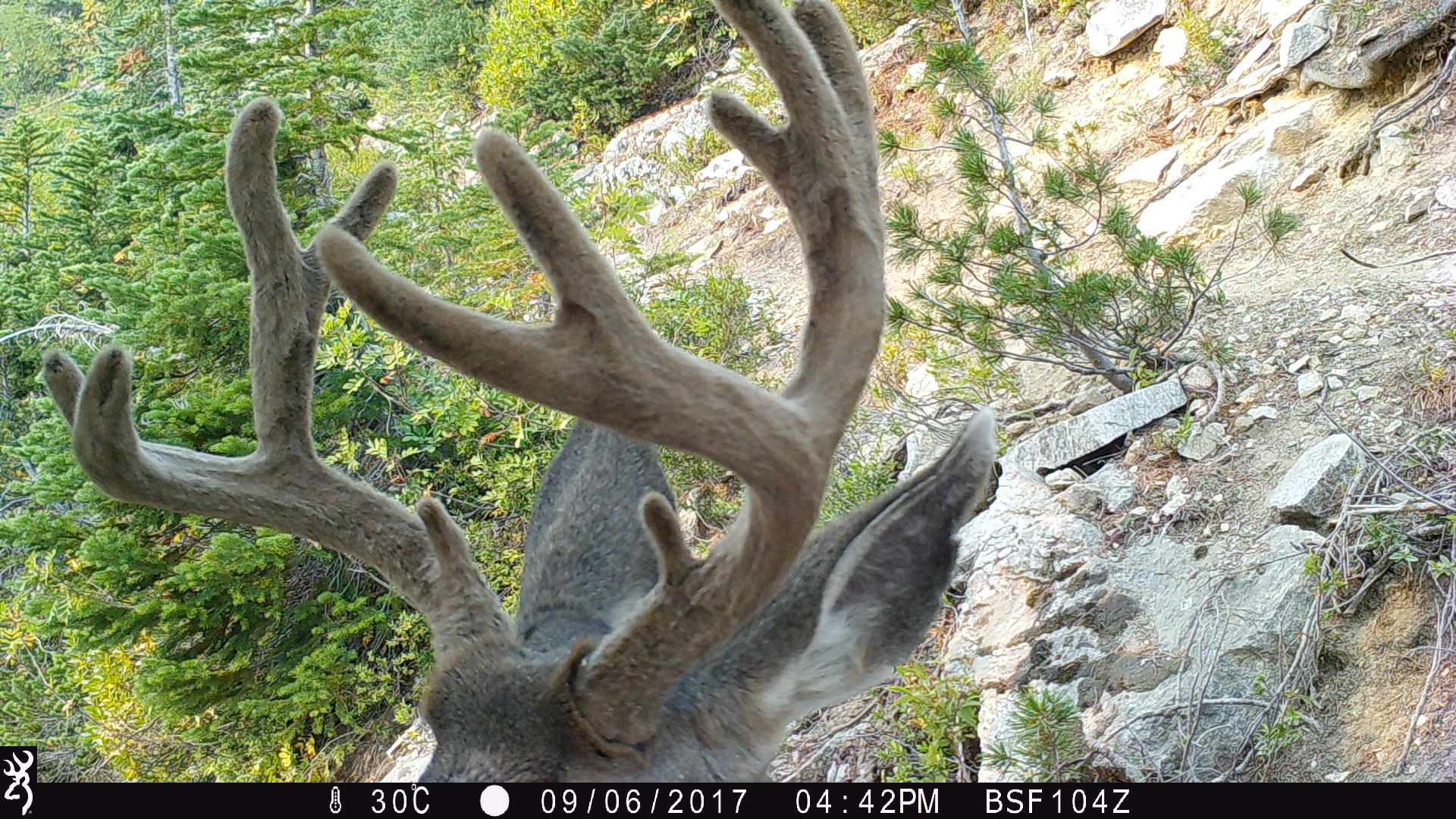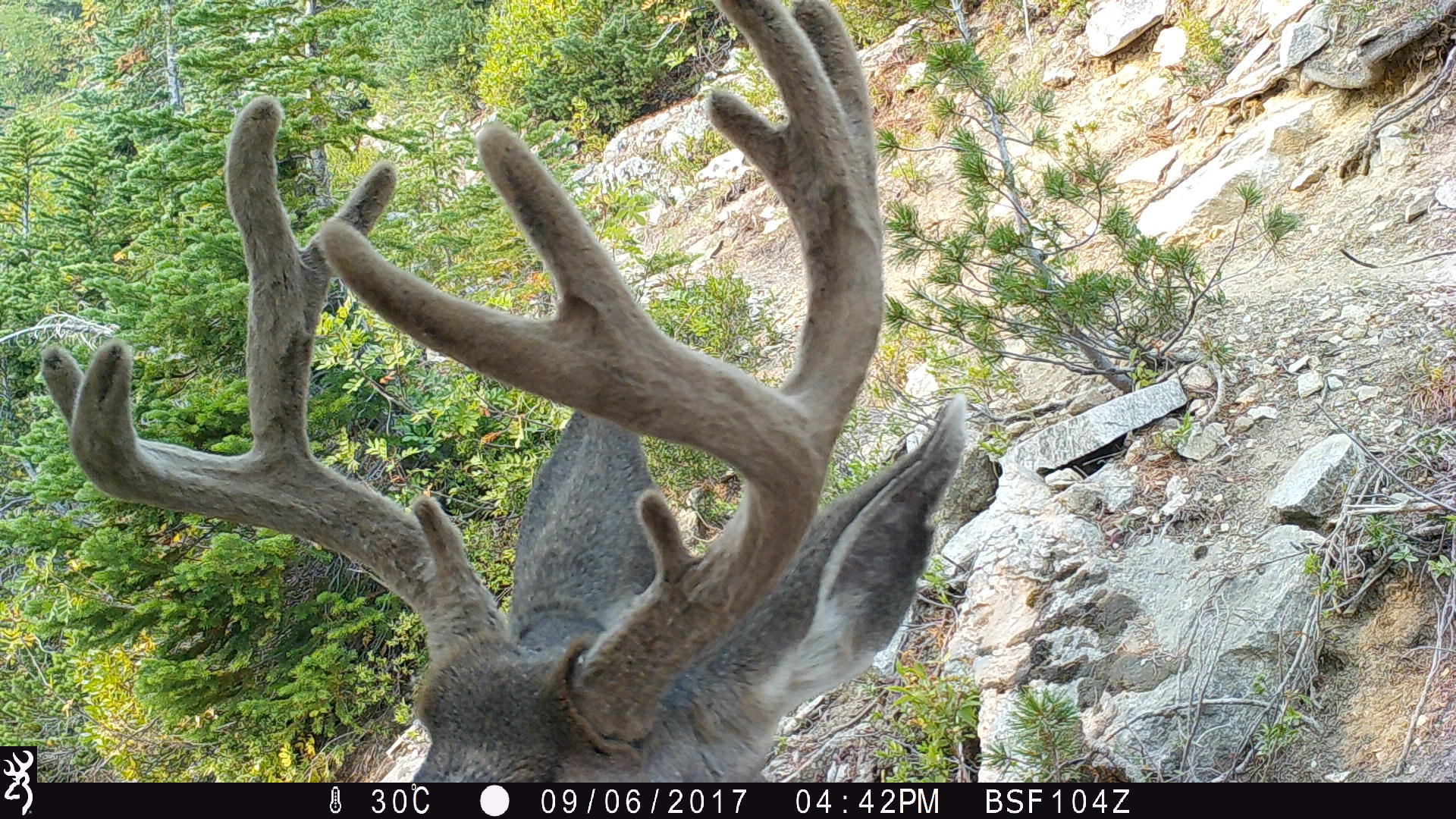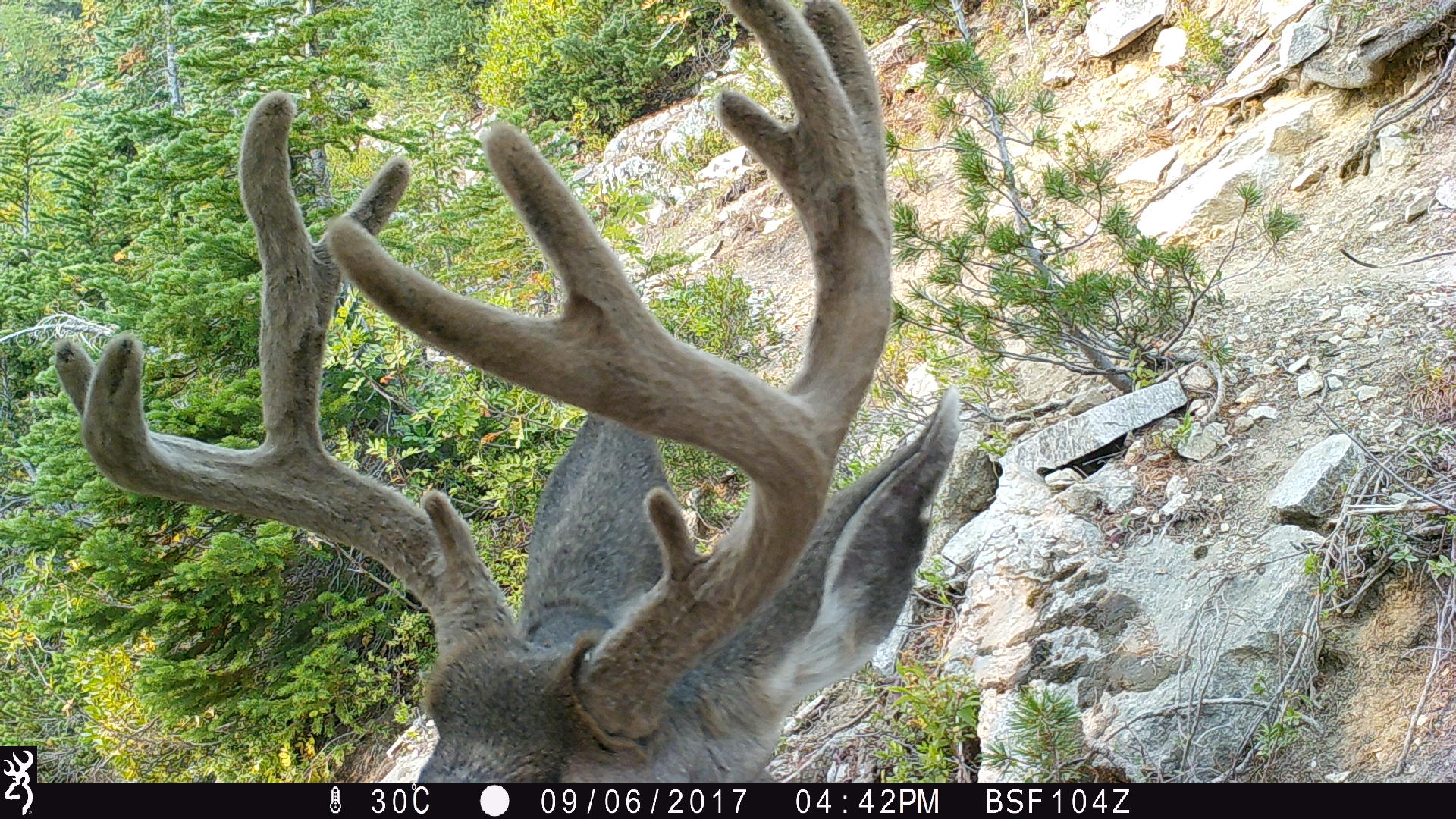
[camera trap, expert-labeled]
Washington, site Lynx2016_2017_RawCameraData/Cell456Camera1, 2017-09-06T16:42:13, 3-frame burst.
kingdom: Animalia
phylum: Chordata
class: Mammalia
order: Artiodactyla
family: Cervidae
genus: Odocoileus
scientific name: Odocoileus hemionus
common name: mule deer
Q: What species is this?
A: Odocoileus hemionus (mule deer).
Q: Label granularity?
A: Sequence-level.